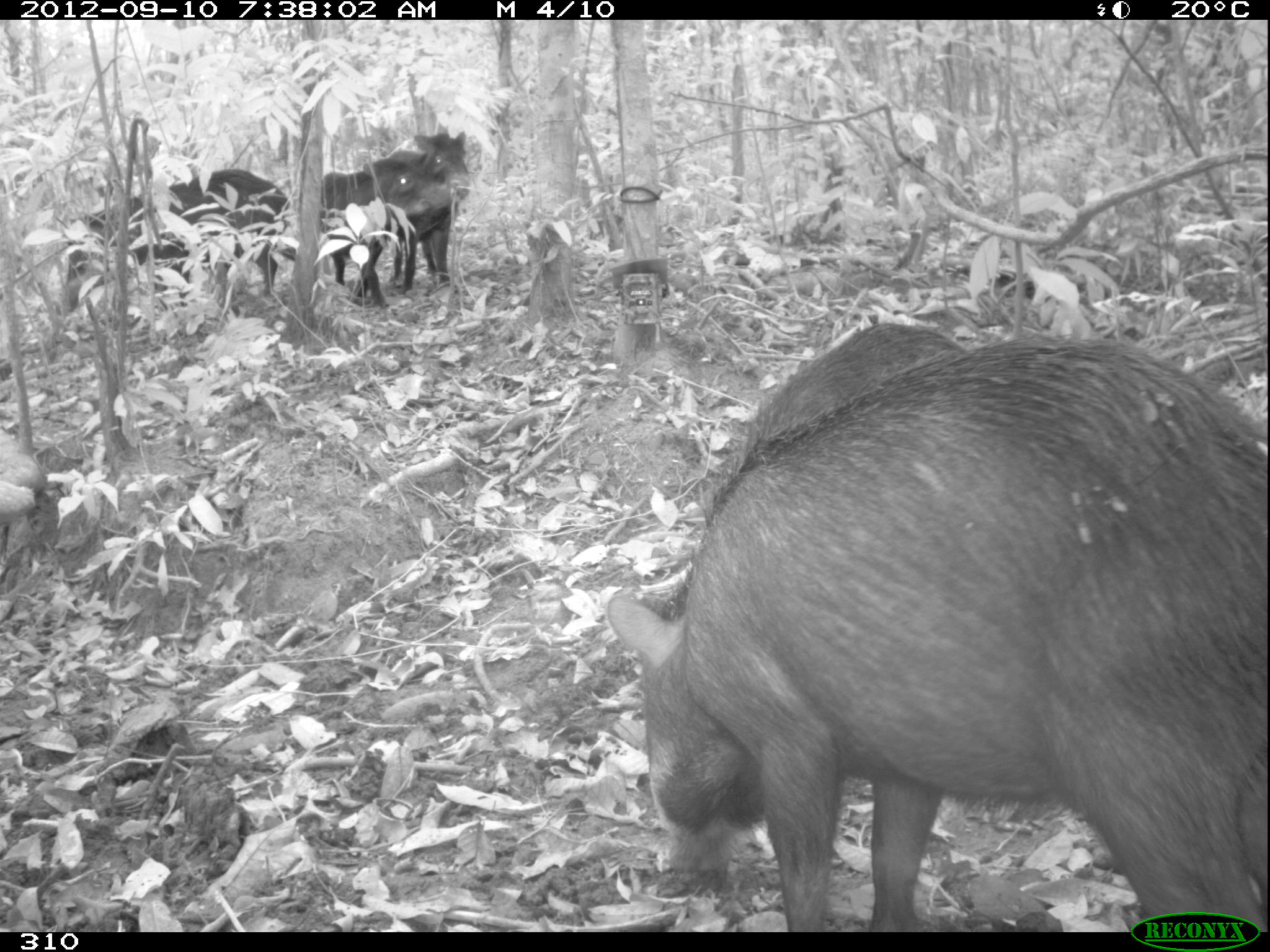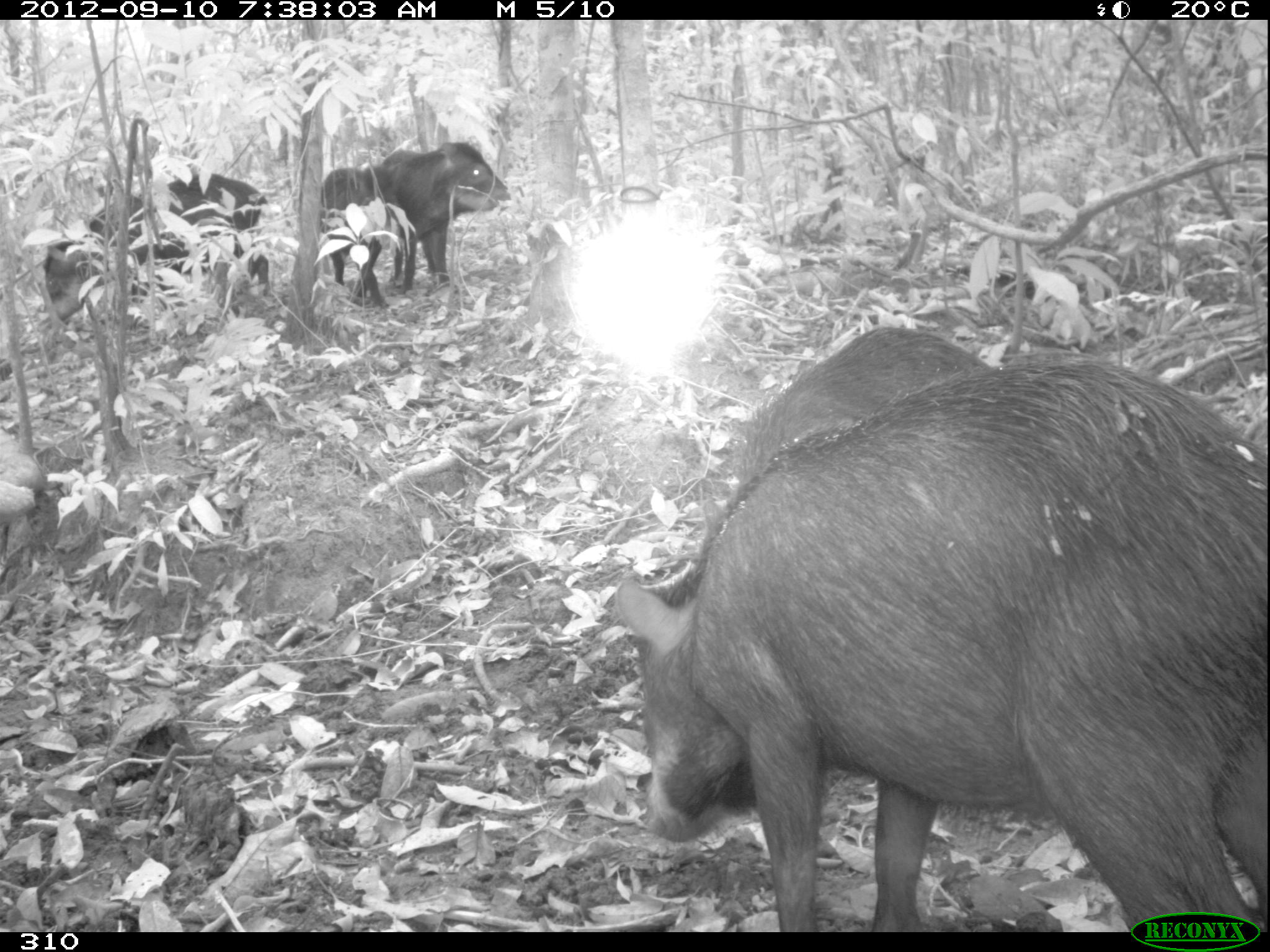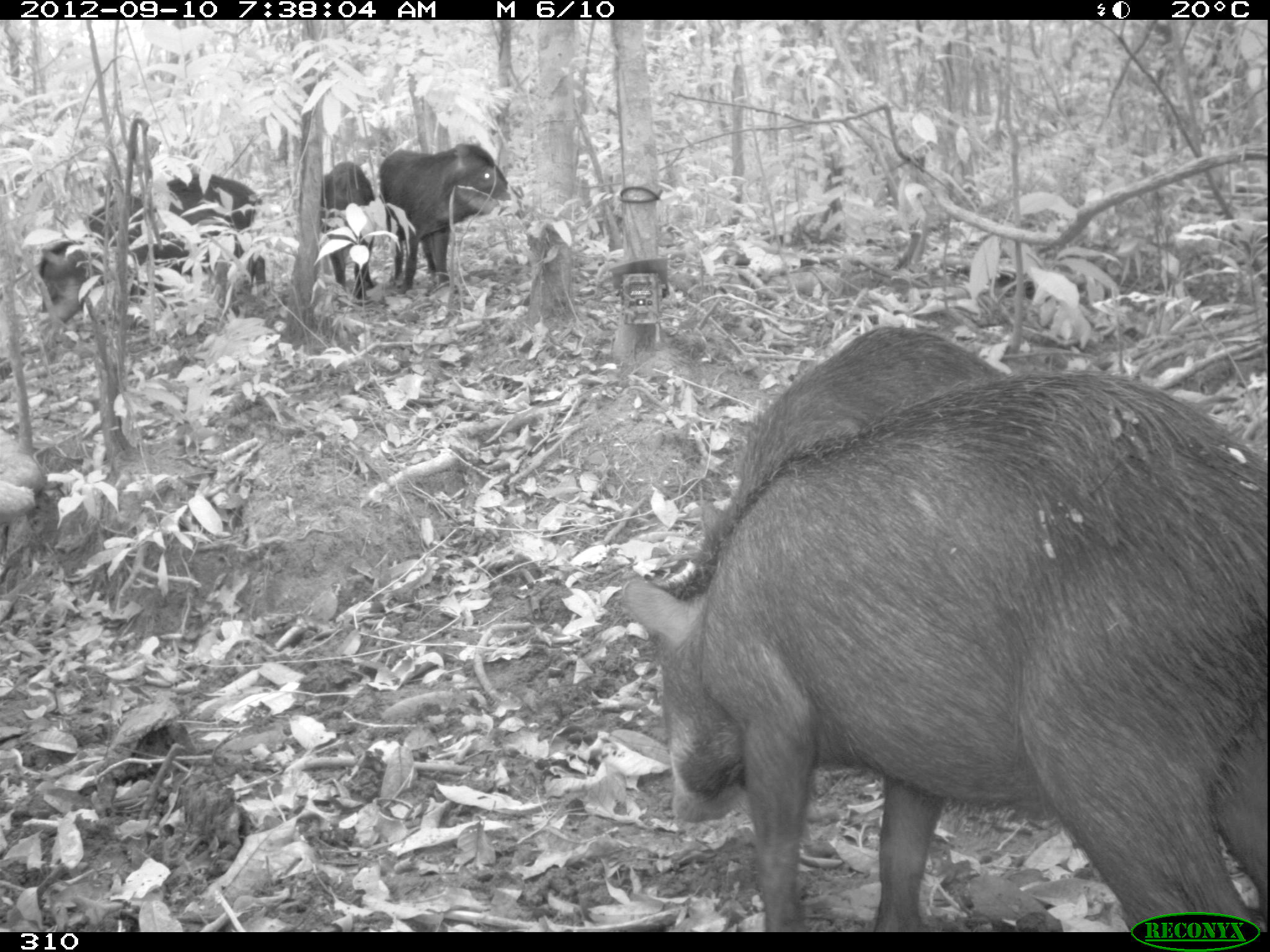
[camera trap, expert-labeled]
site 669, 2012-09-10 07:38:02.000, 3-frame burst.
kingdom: Animalia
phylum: Chordata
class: Mammalia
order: Artiodactyla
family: Tayassuidae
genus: Tayassu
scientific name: Tayassu pecari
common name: white-lipped peccary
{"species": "Tayassu pecari (white-lipped peccary)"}